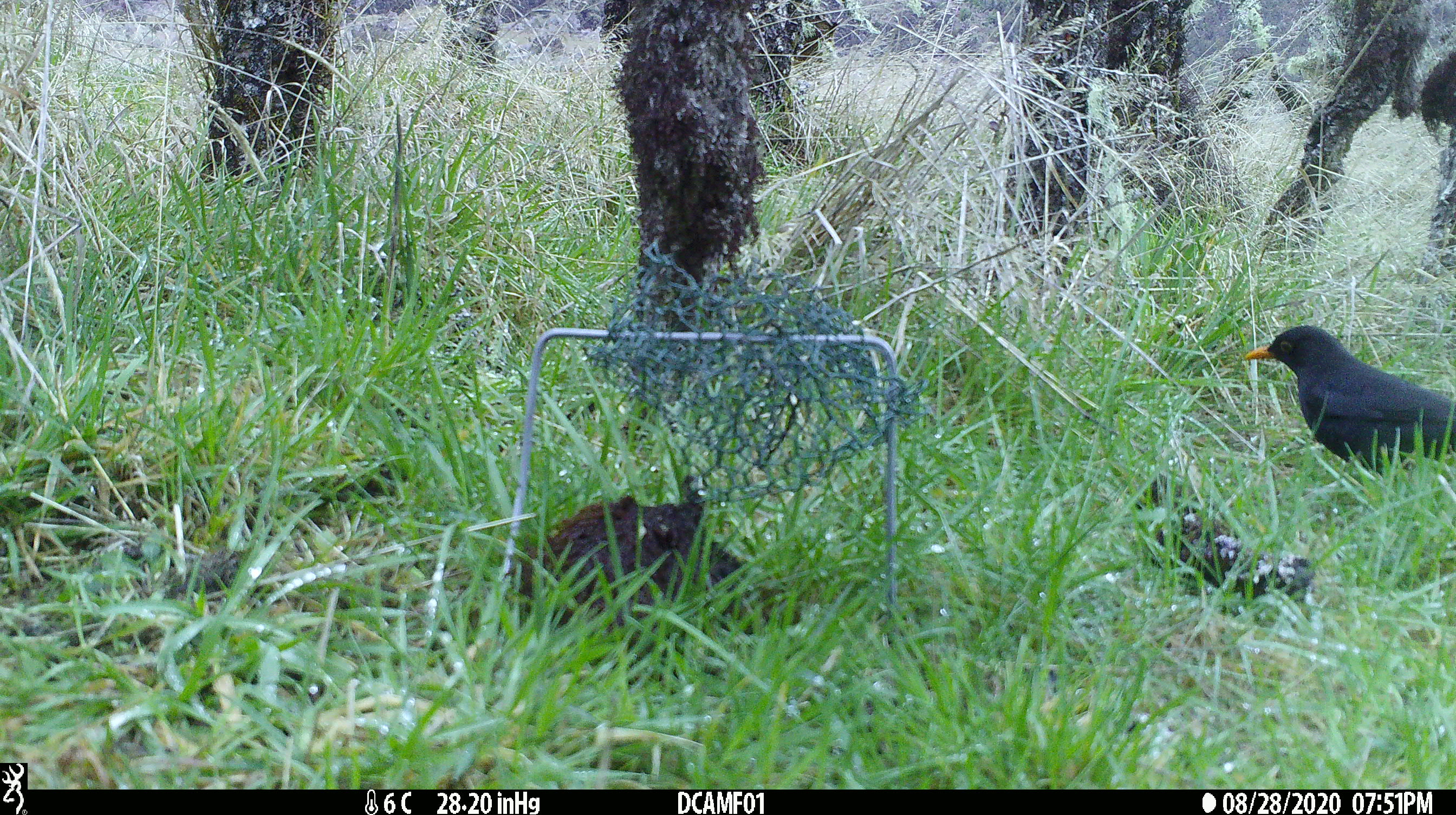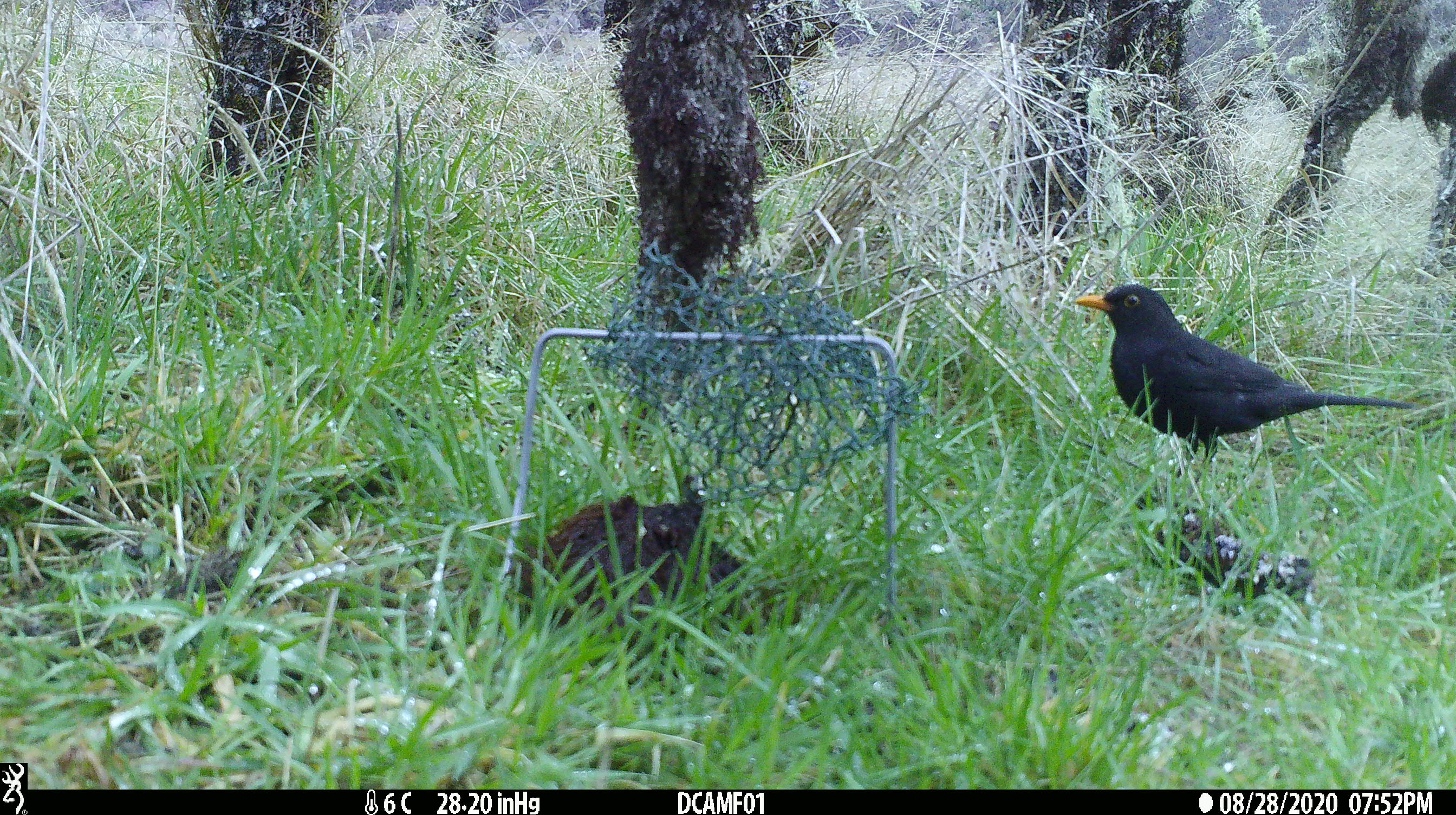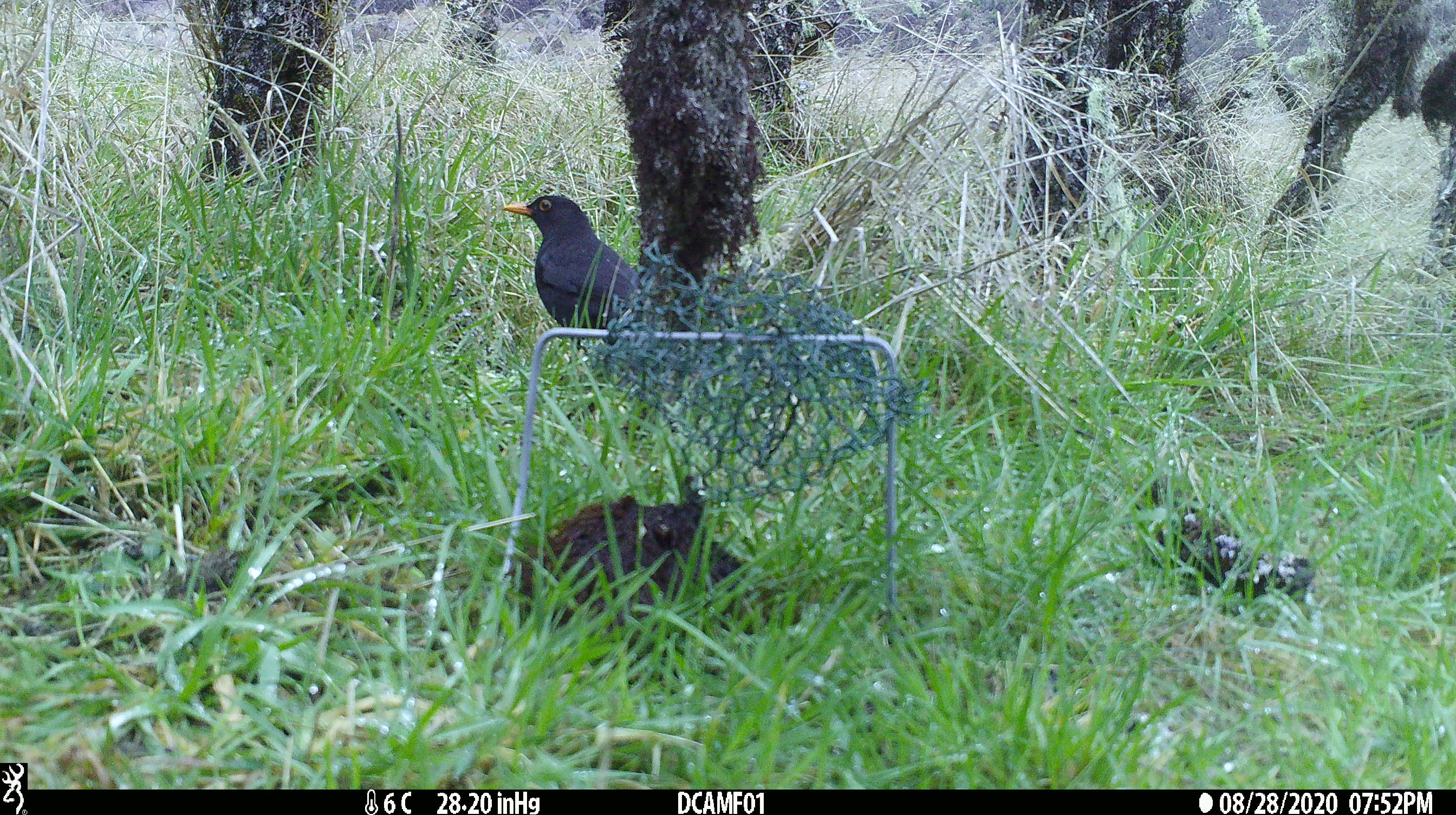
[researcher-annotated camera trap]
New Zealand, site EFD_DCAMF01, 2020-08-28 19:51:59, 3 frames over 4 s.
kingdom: Animalia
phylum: Chordata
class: Aves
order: Passeriformes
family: Turdidae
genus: Turdus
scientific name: Turdus merula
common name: eurasian blackbird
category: blackbird